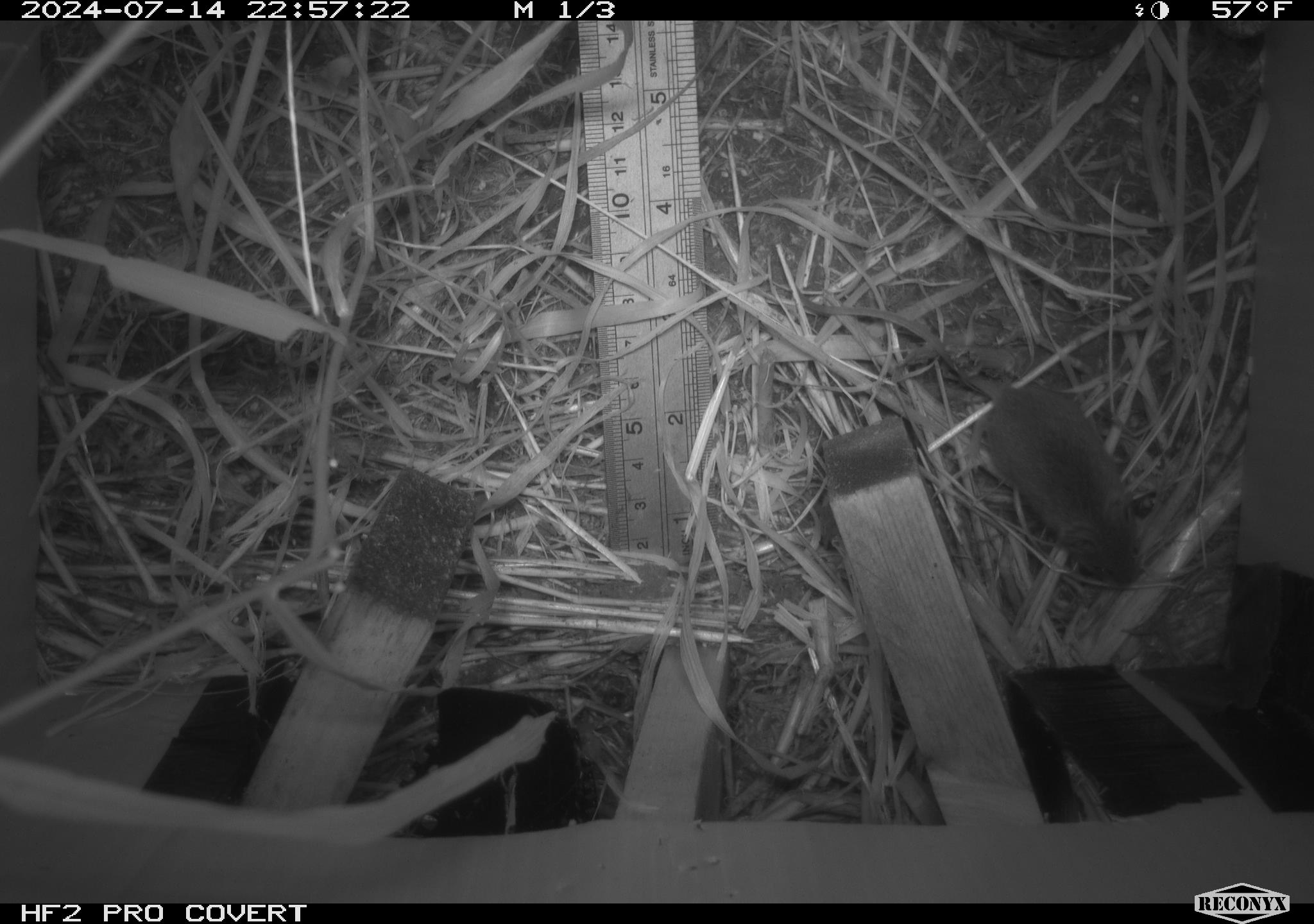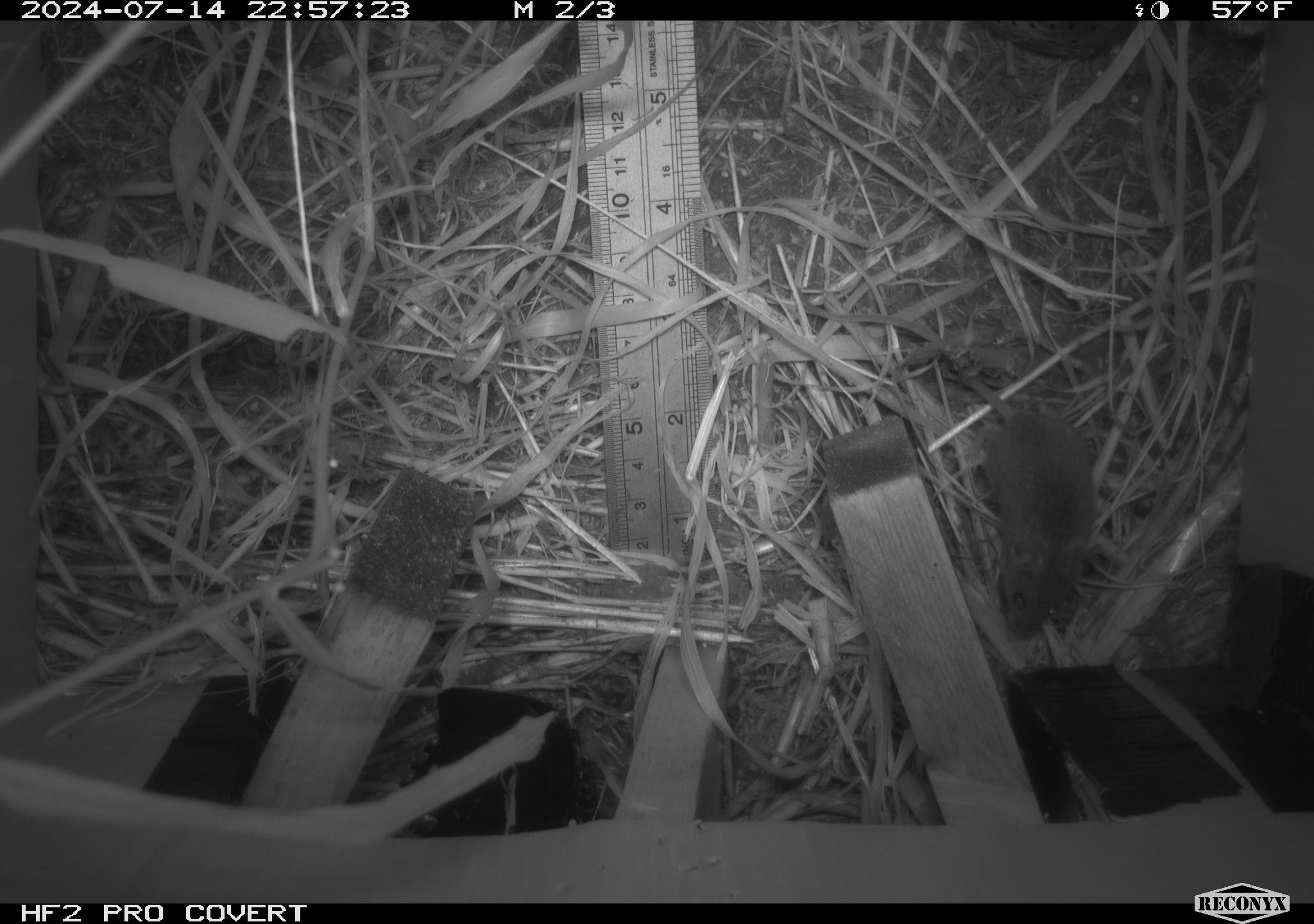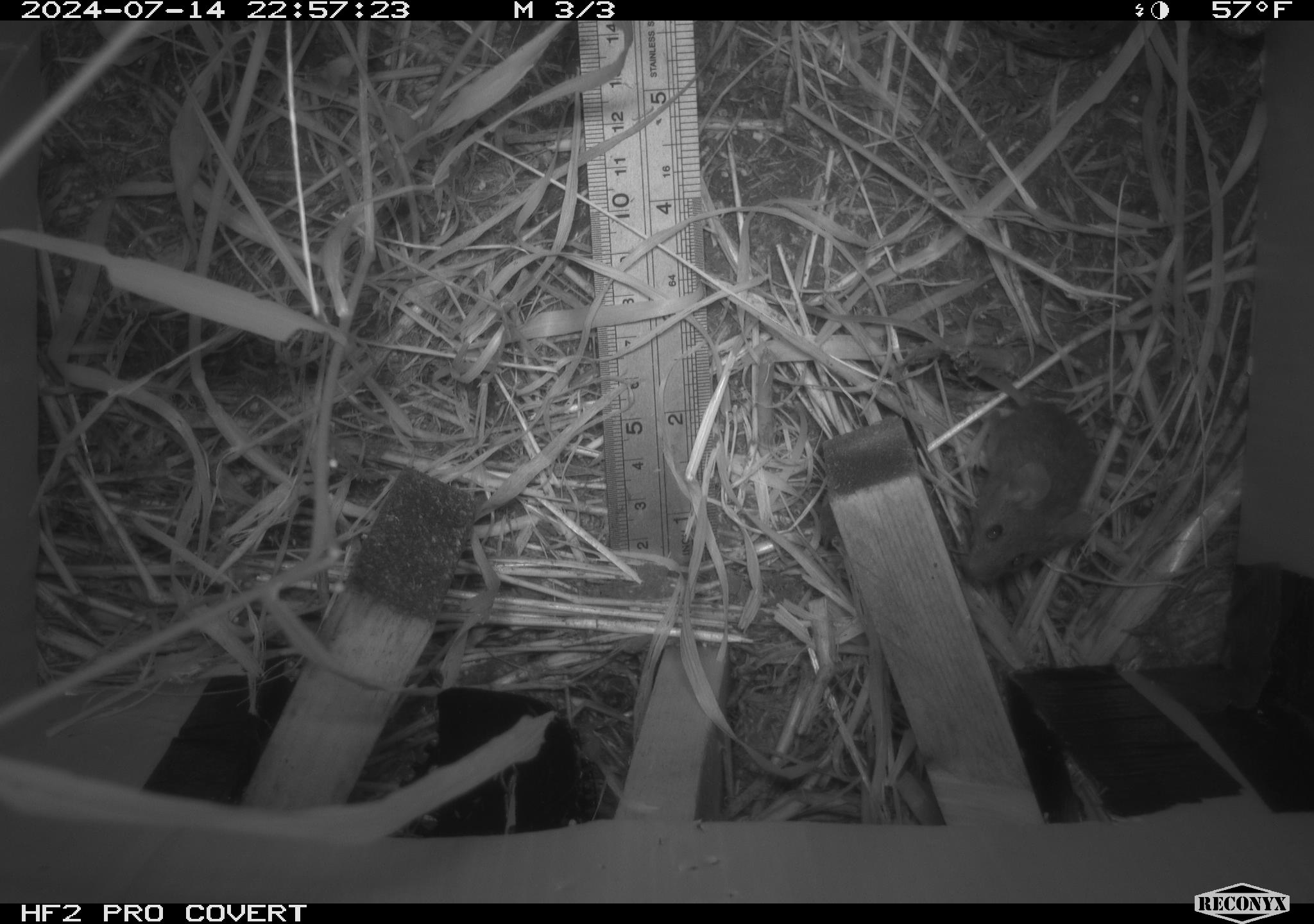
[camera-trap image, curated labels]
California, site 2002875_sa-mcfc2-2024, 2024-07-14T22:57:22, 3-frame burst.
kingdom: Animalia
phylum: Chordata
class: Mammalia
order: Rodentia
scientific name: Rodentia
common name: mouse species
Mouse species (Rodentia).